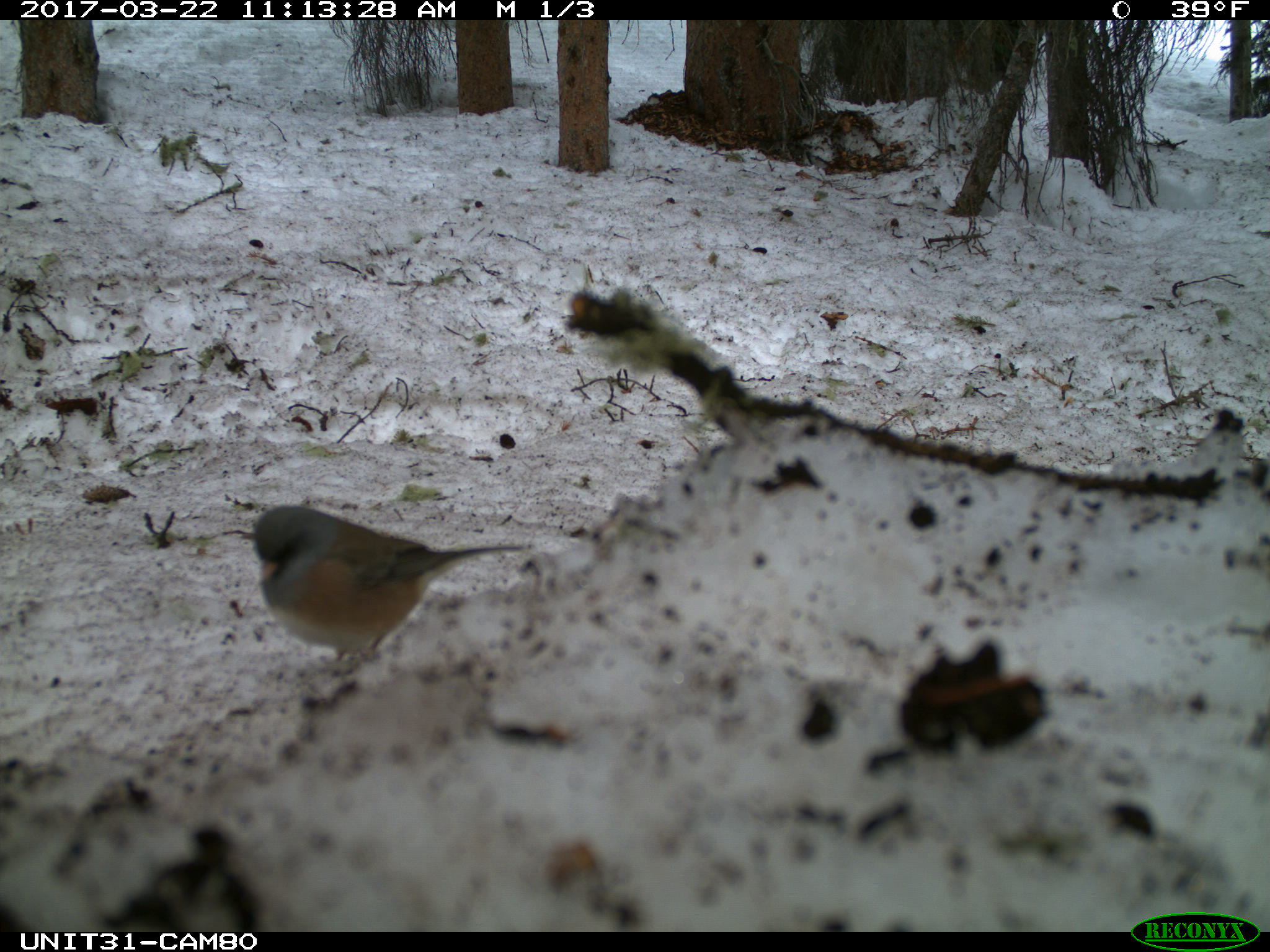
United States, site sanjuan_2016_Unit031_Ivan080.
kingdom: Animalia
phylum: Chordata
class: Aves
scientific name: Aves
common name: birds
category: unidentified bird